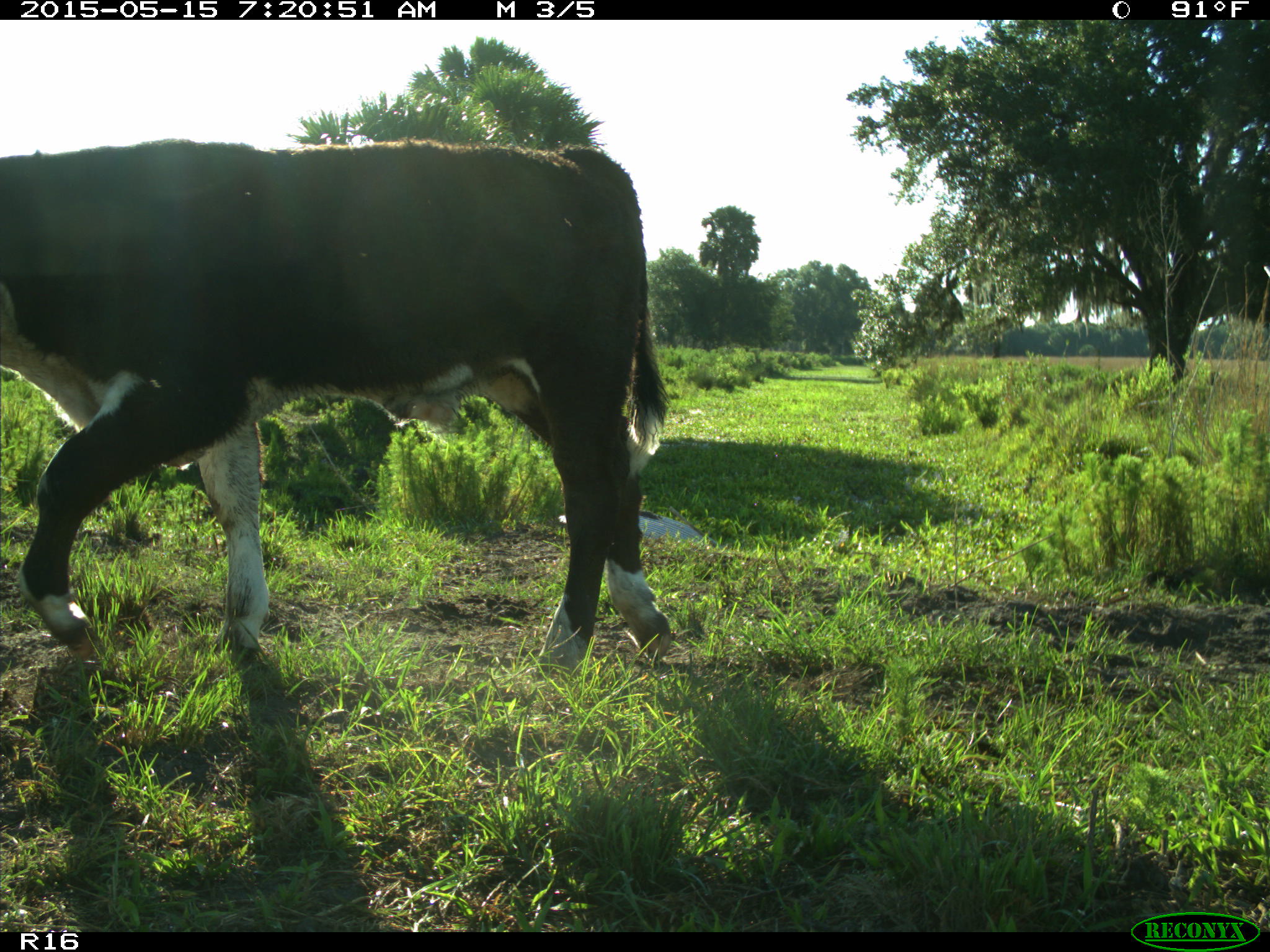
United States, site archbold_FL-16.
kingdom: Animalia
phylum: Chordata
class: Mammalia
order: Artiodactyla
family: Bovidae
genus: Bos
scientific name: Bos taurus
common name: domestic cow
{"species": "Bos taurus (domestic cow)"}